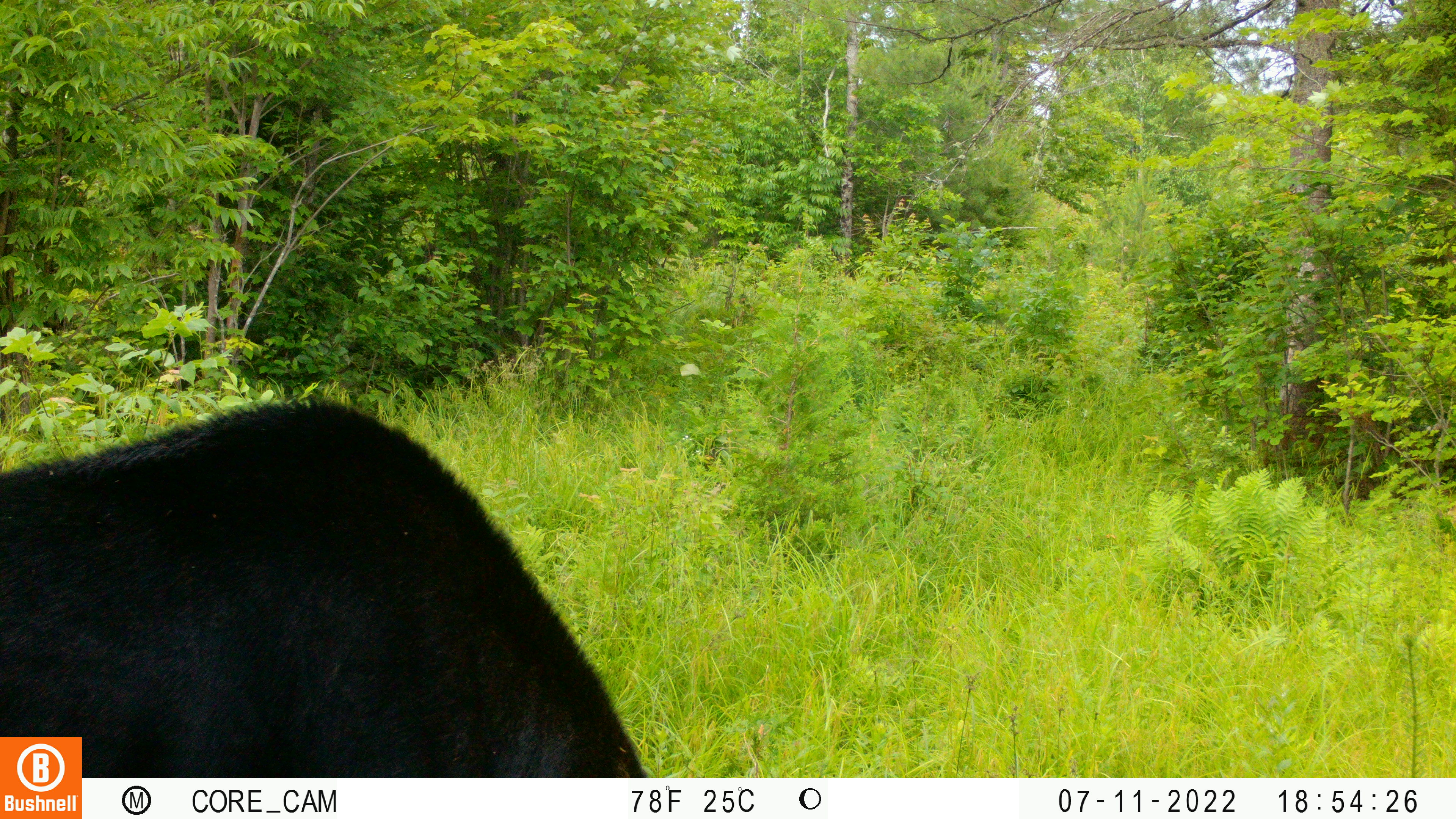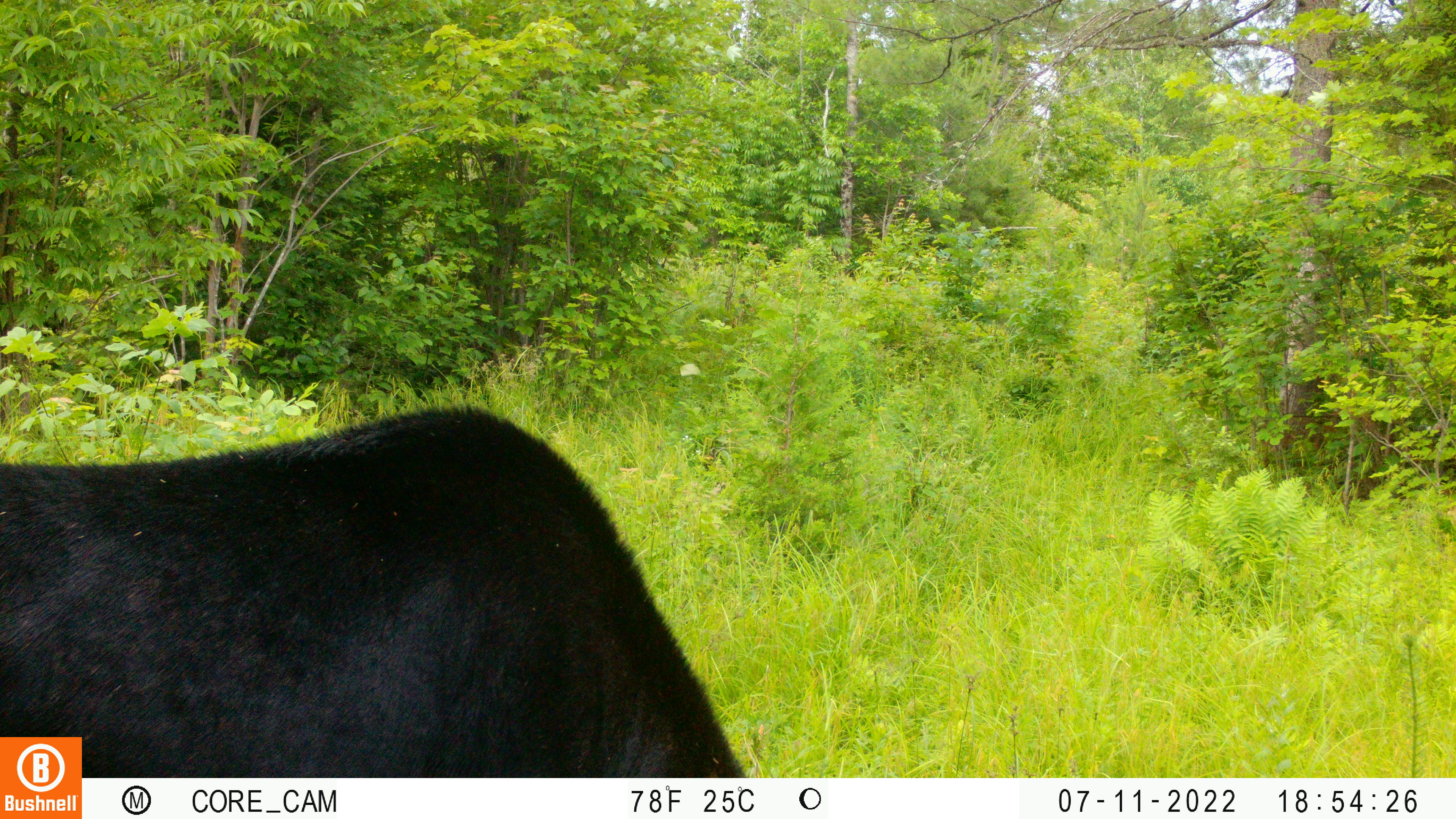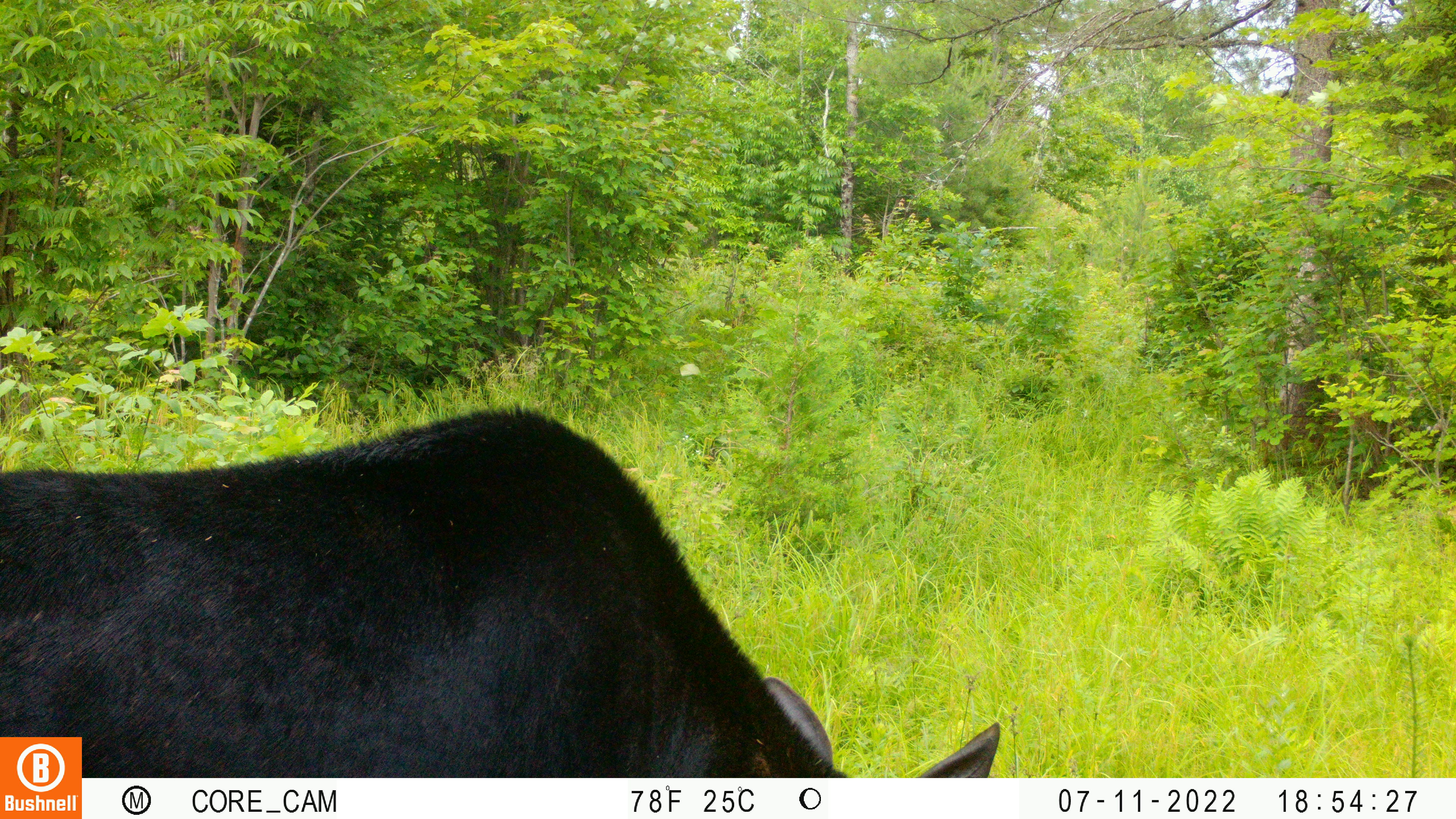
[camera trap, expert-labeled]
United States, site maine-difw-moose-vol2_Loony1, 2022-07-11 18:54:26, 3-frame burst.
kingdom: Animalia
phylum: Chordata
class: Mammalia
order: Artiodactyla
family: Cervidae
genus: Alces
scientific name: Alces alces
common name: moose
Moose (Alces alces).